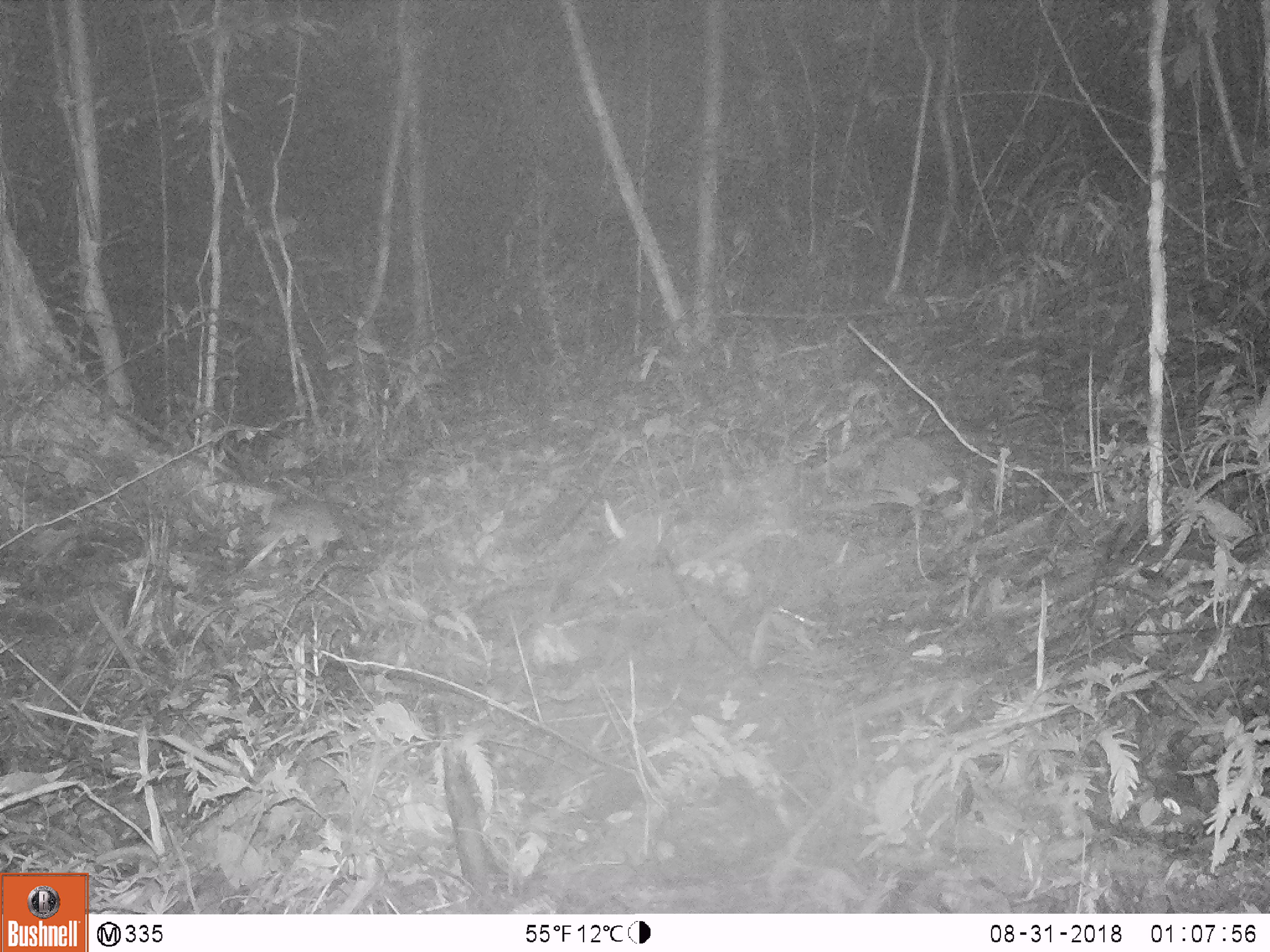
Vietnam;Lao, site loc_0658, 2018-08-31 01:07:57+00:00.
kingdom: Animalia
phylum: Chordata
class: Mammalia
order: Rodentia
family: Muridae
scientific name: Muridae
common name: old-world mice and rats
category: unidentified murid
Unidentified murid (old-world mice and rats) (Muridae). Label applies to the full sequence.